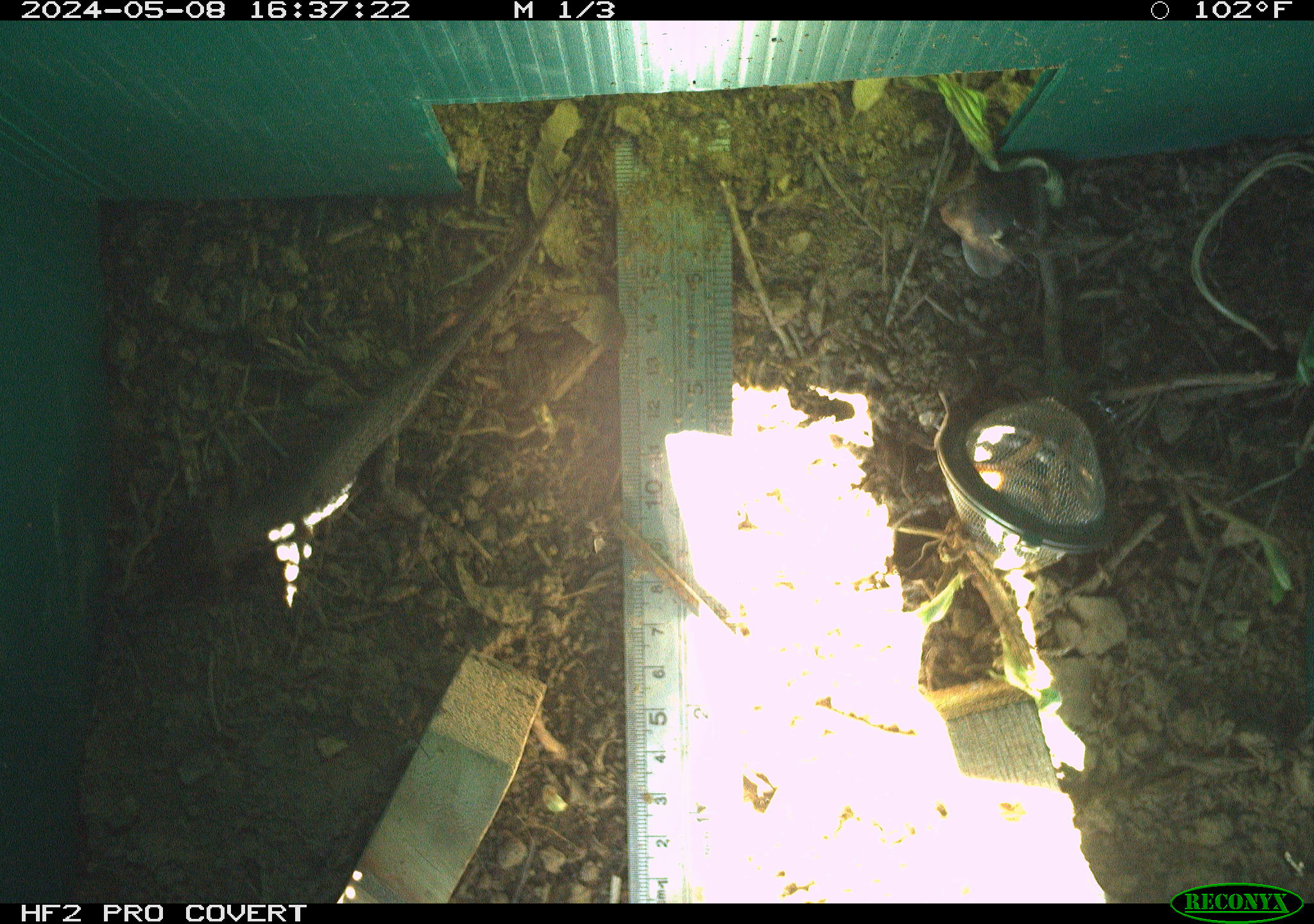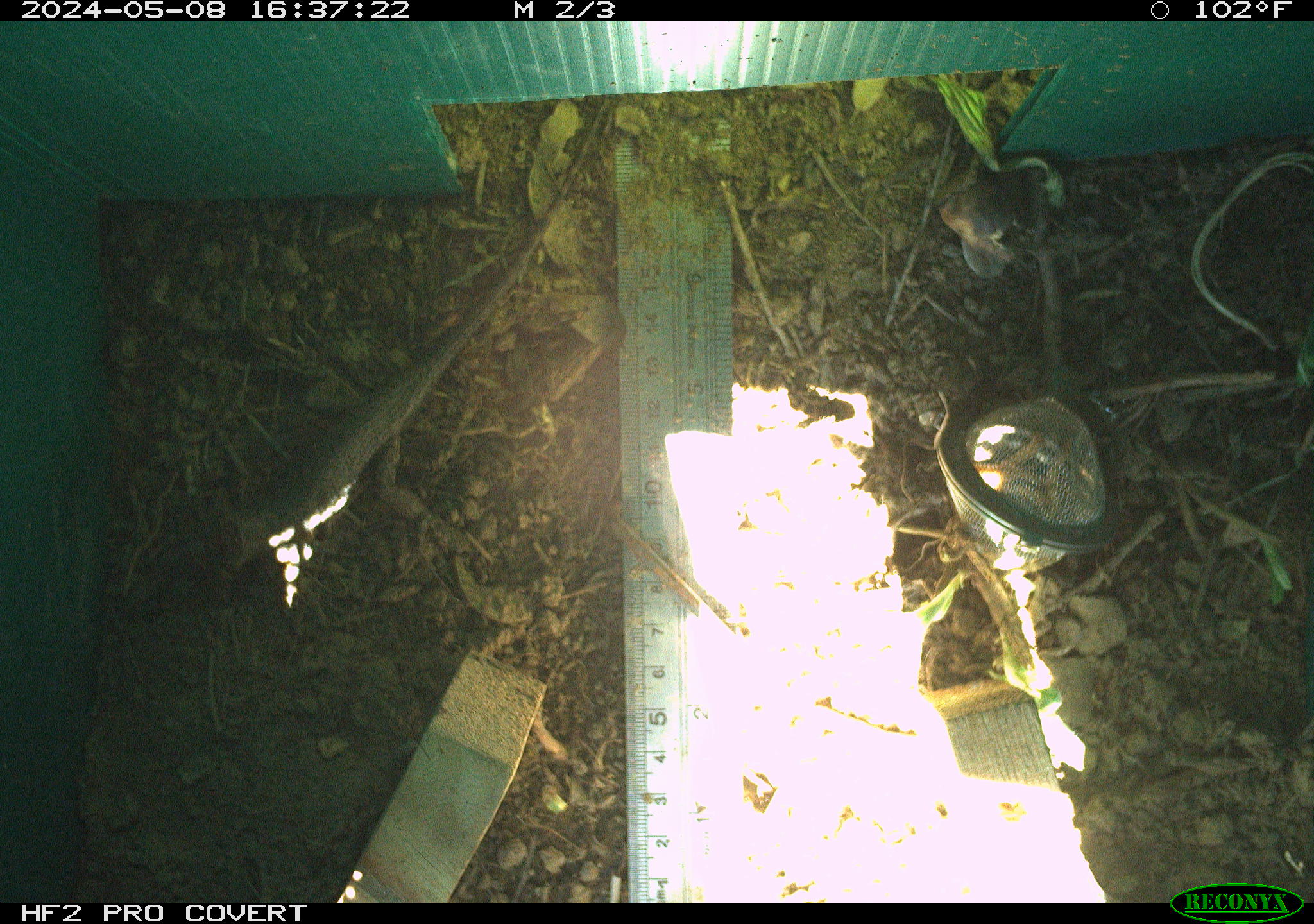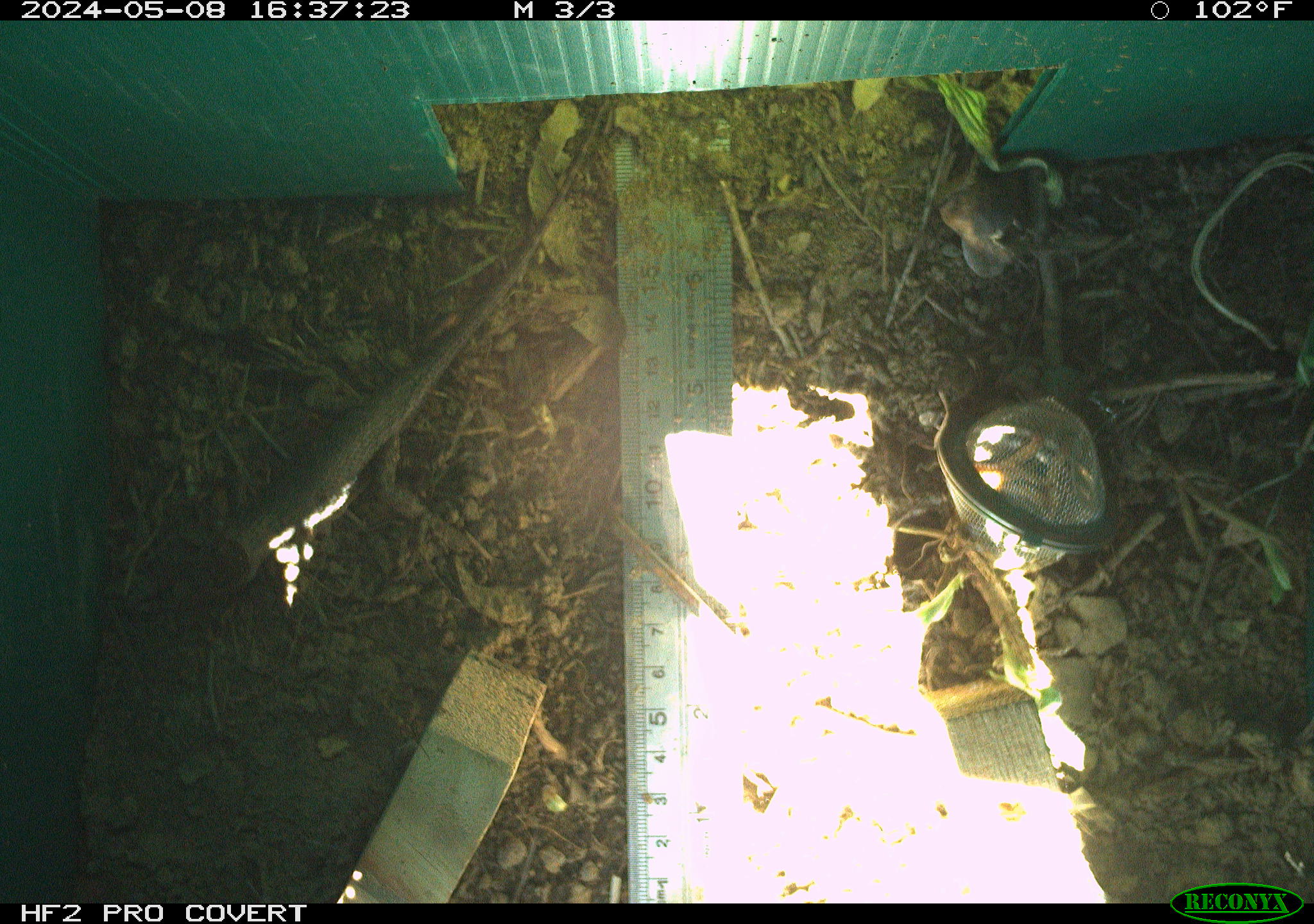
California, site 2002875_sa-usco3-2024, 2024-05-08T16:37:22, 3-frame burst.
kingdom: Animalia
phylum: Chordata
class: Reptilia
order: Squamata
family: Phrynosomatidae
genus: Sceloporus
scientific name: Sceloporus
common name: spiny lizards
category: sceloporus species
Sceloporus species (spiny lizards) (Sceloporus).